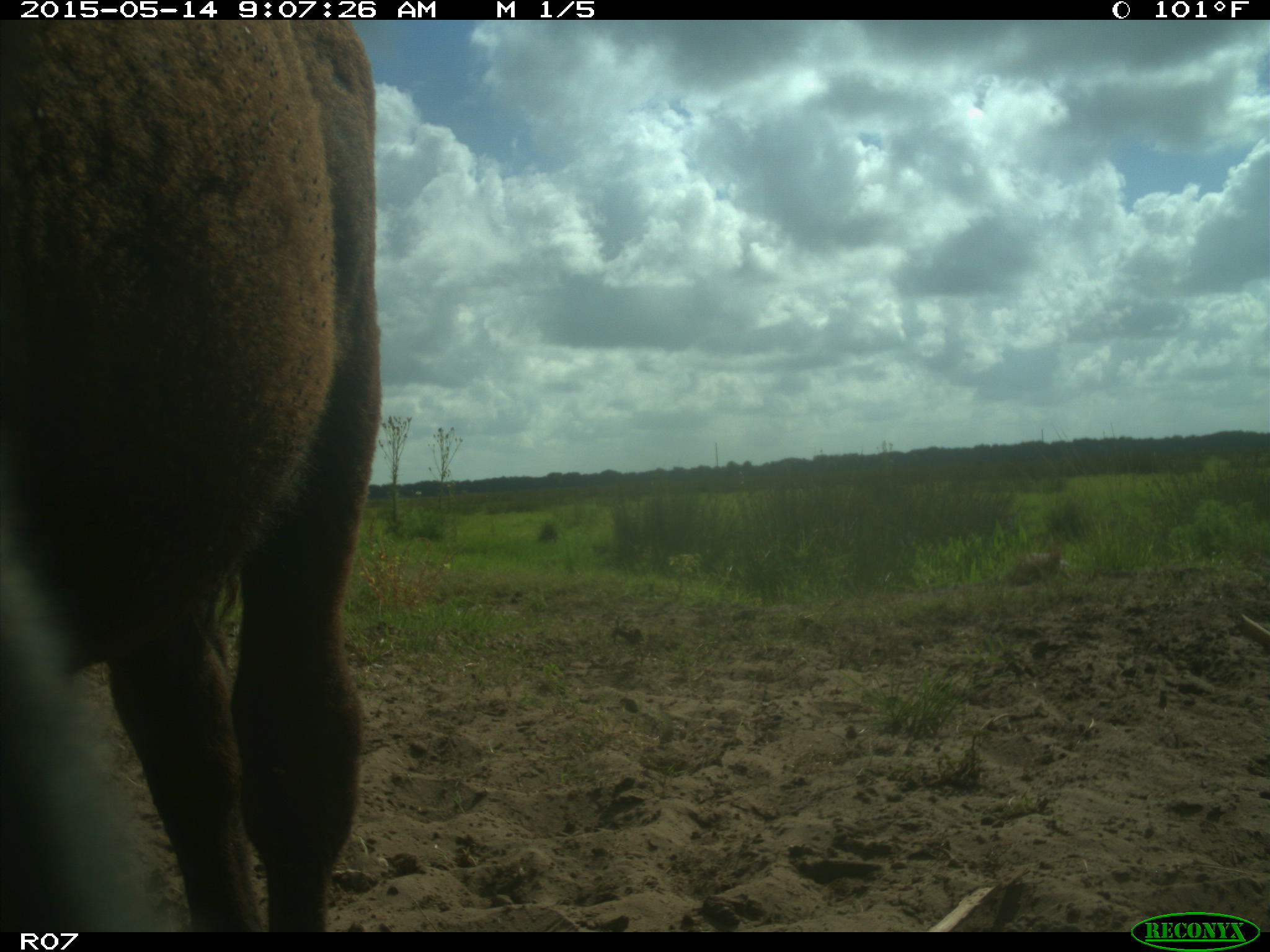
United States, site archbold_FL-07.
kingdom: Animalia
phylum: Chordata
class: Mammalia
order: Artiodactyla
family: Bovidae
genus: Bos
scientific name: Bos taurus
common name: domestic cow